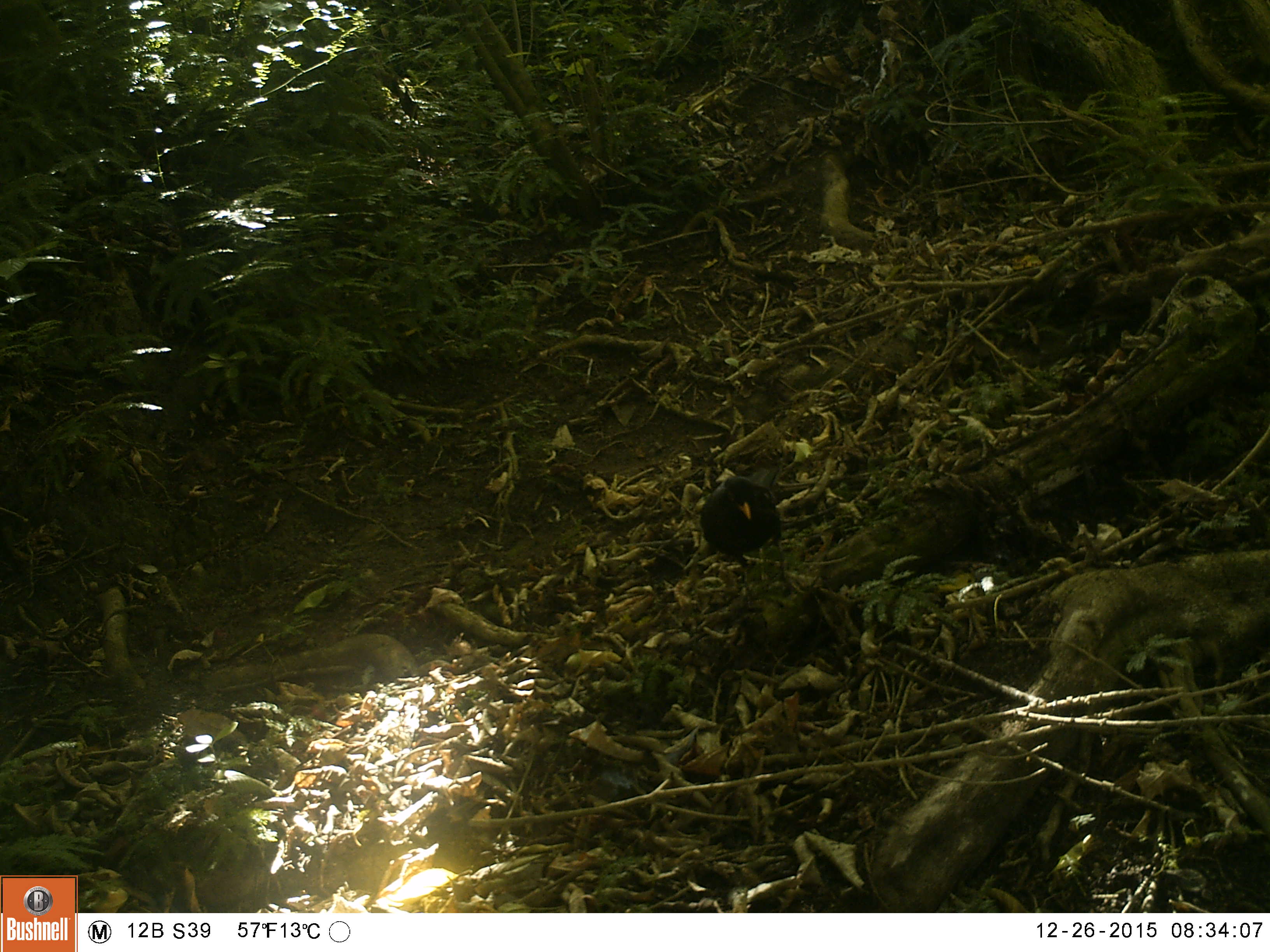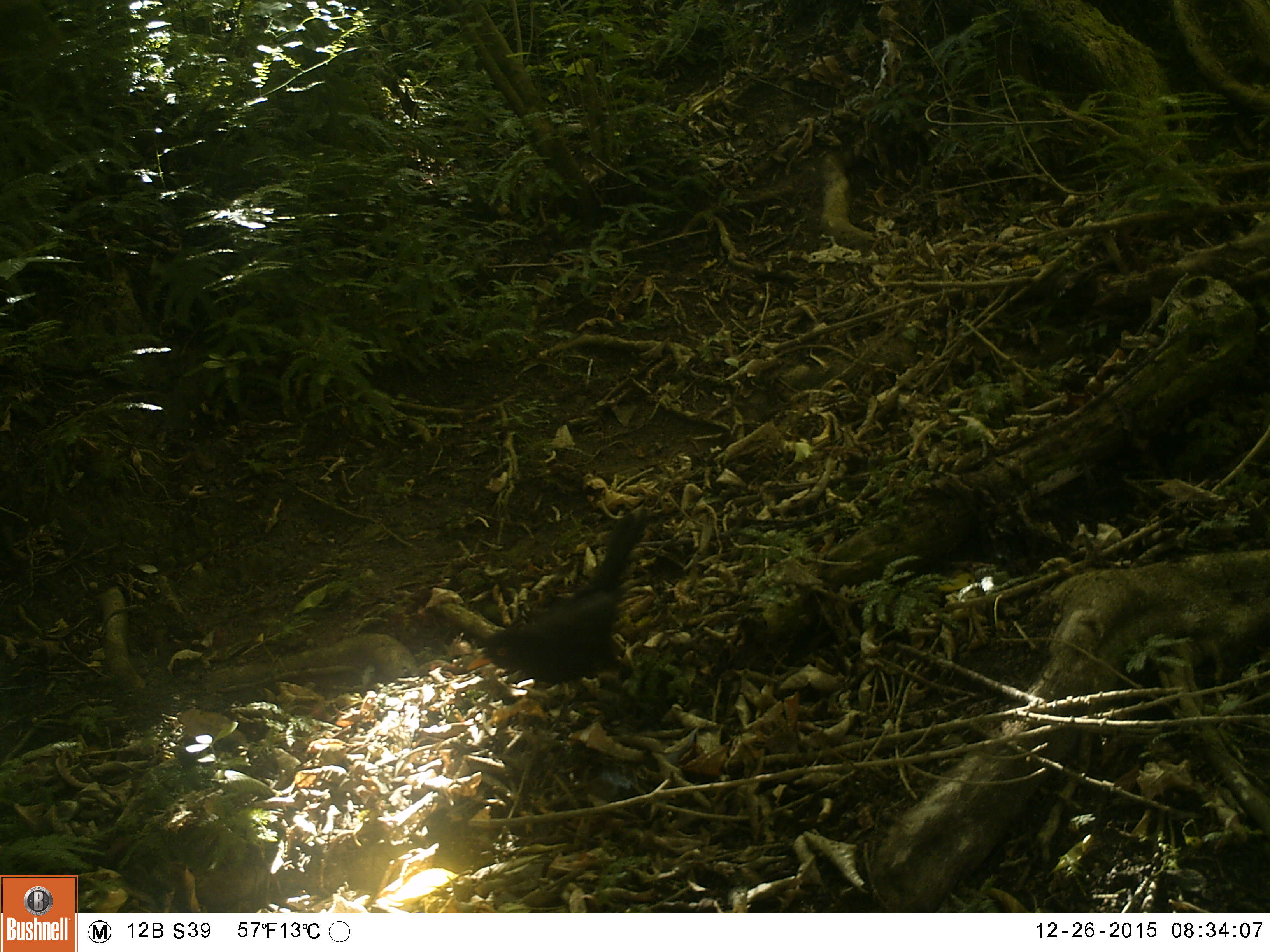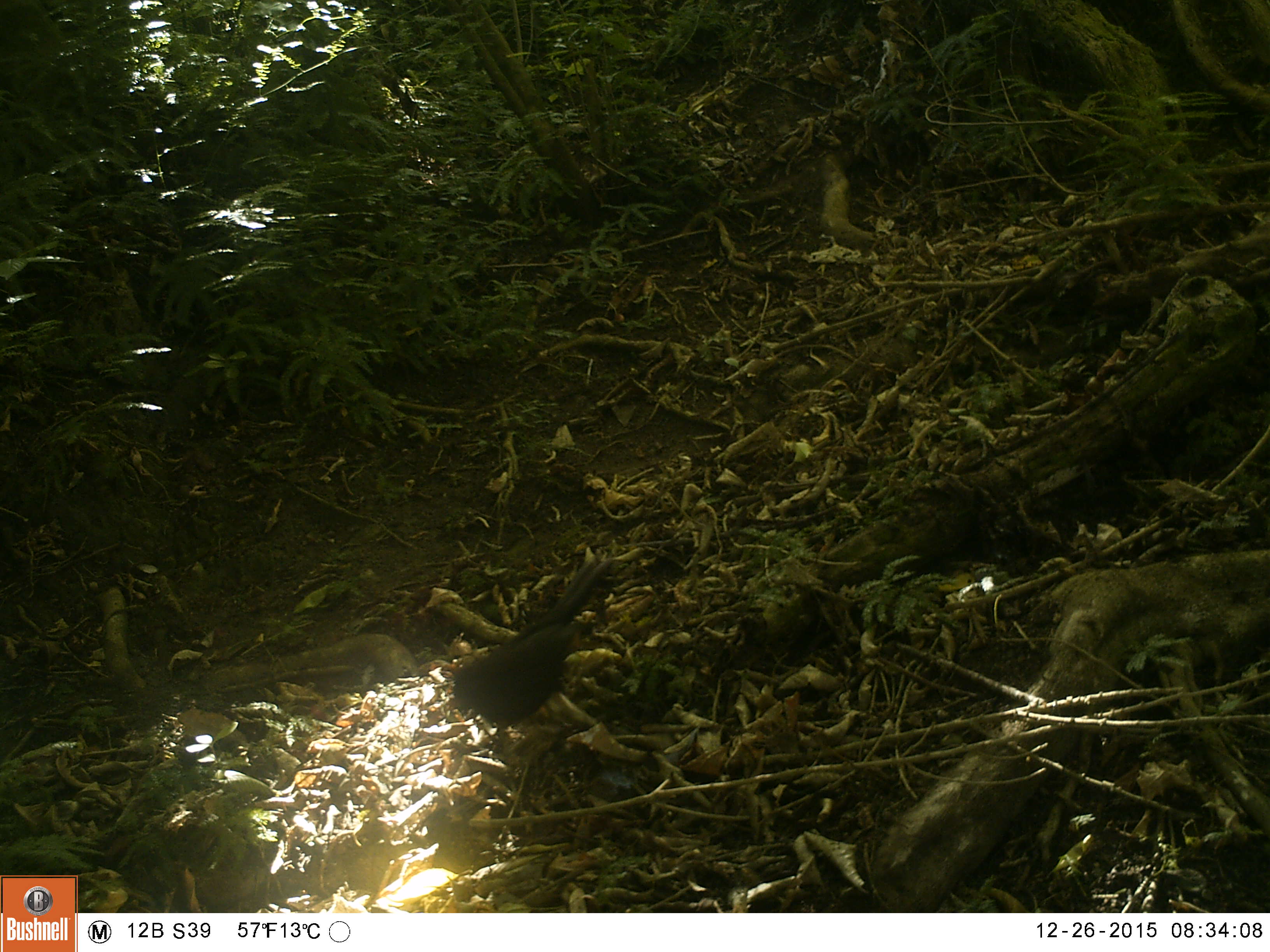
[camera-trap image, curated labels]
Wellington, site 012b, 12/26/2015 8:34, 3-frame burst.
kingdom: Animalia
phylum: Chordata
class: Aves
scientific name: Aves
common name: bird